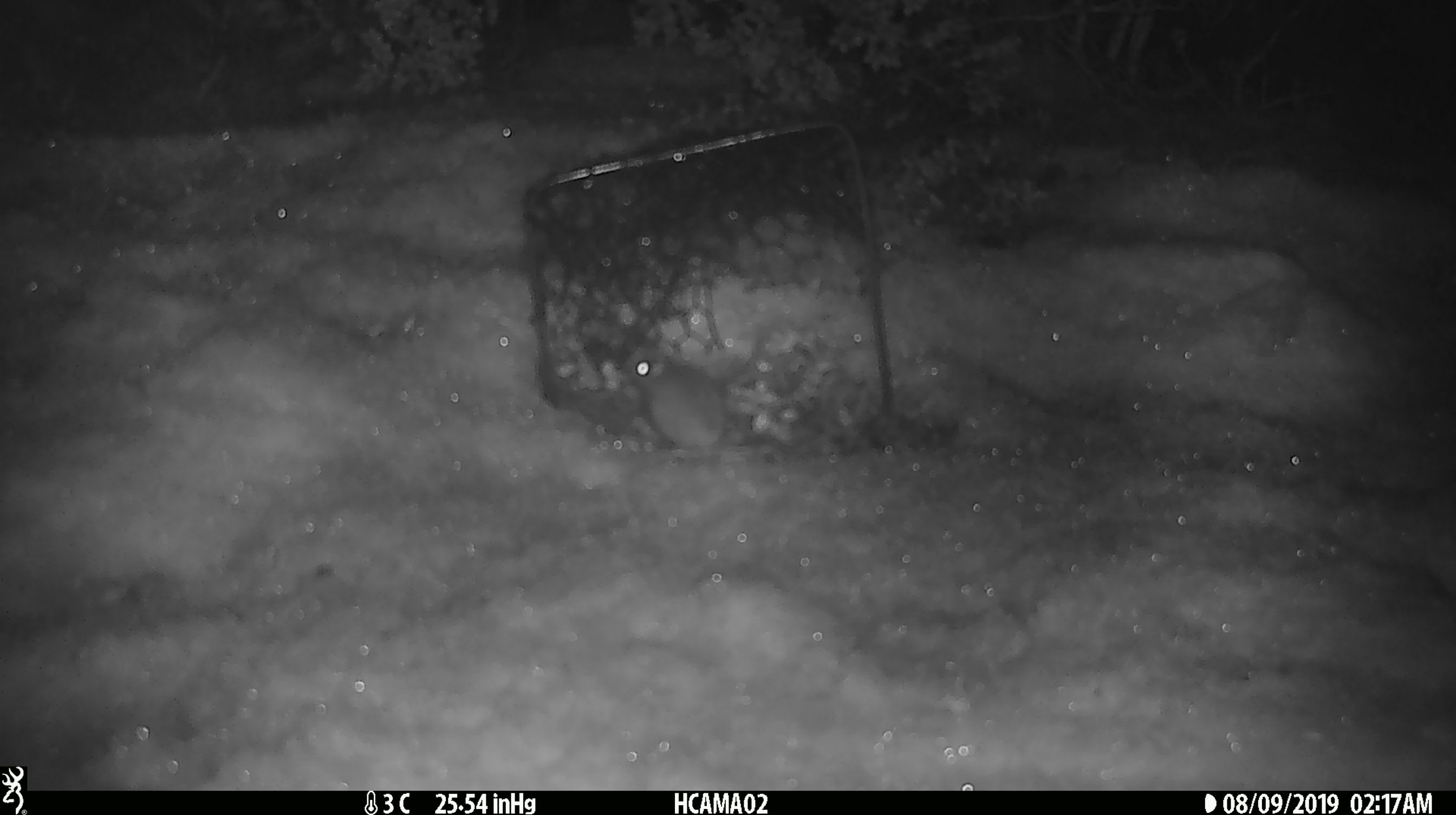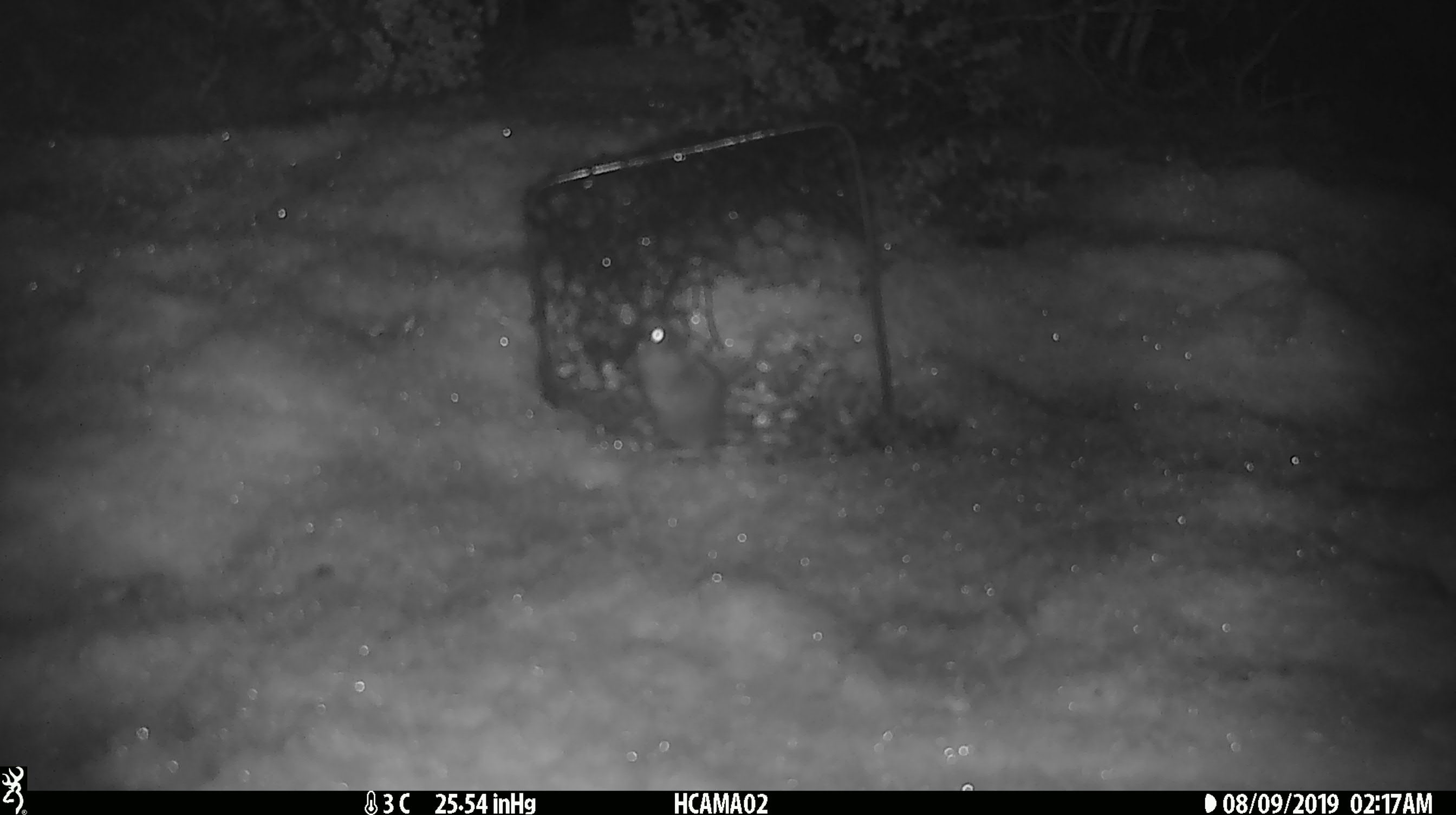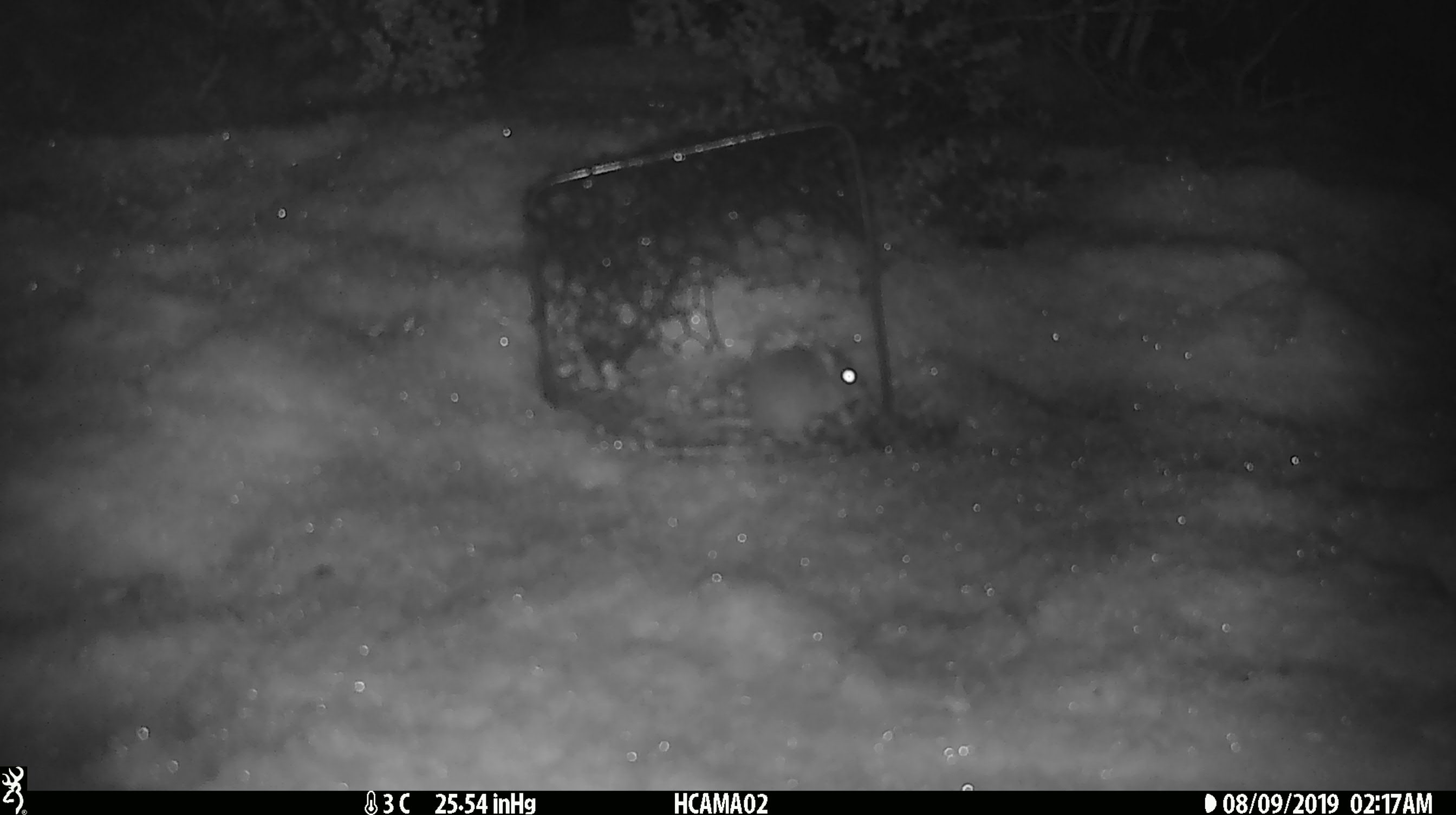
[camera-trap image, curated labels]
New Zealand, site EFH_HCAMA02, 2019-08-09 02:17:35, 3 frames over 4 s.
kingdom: Animalia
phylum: Chordata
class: Mammalia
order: Rodentia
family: Muridae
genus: Mus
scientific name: Mus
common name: mouse